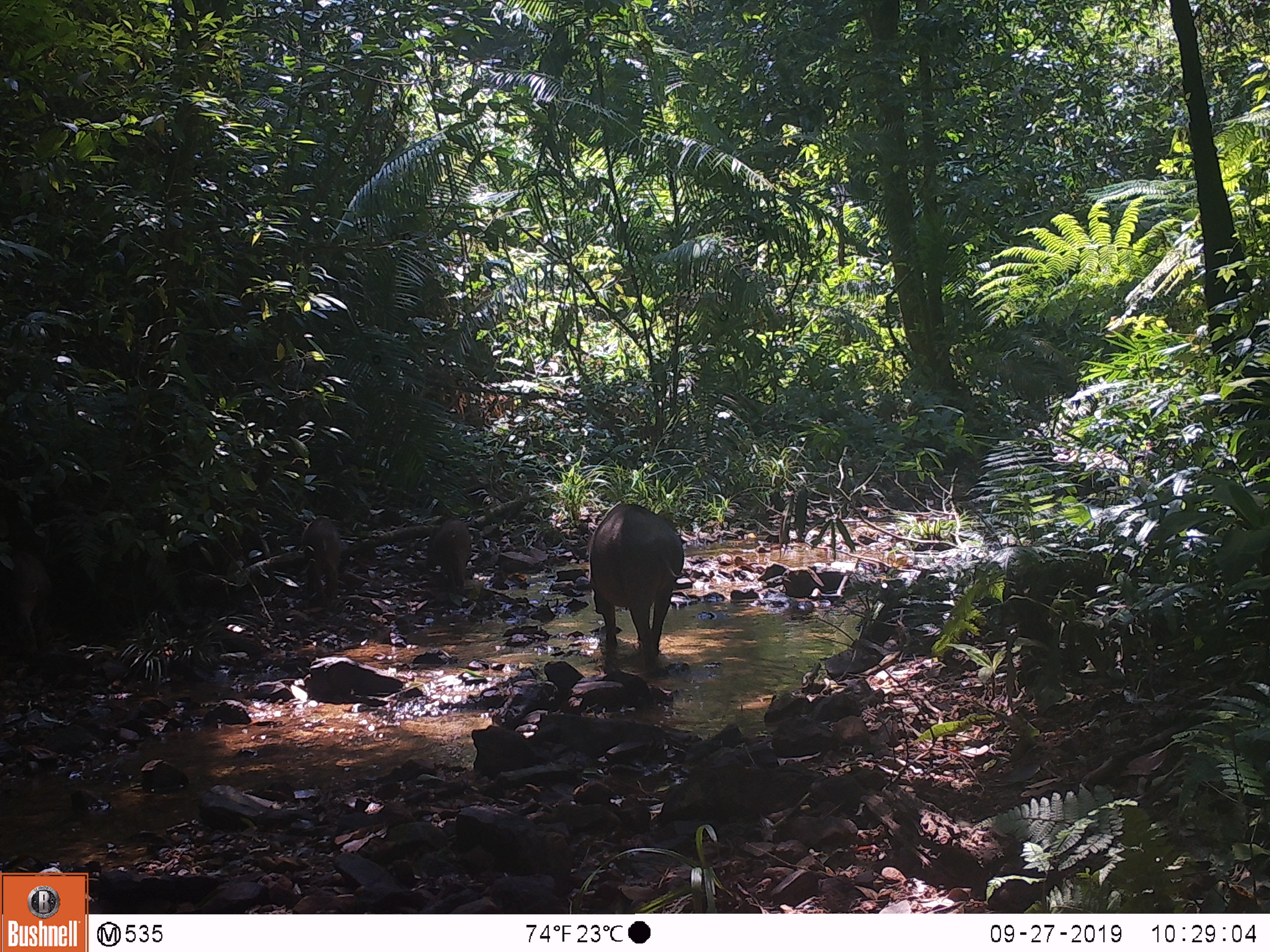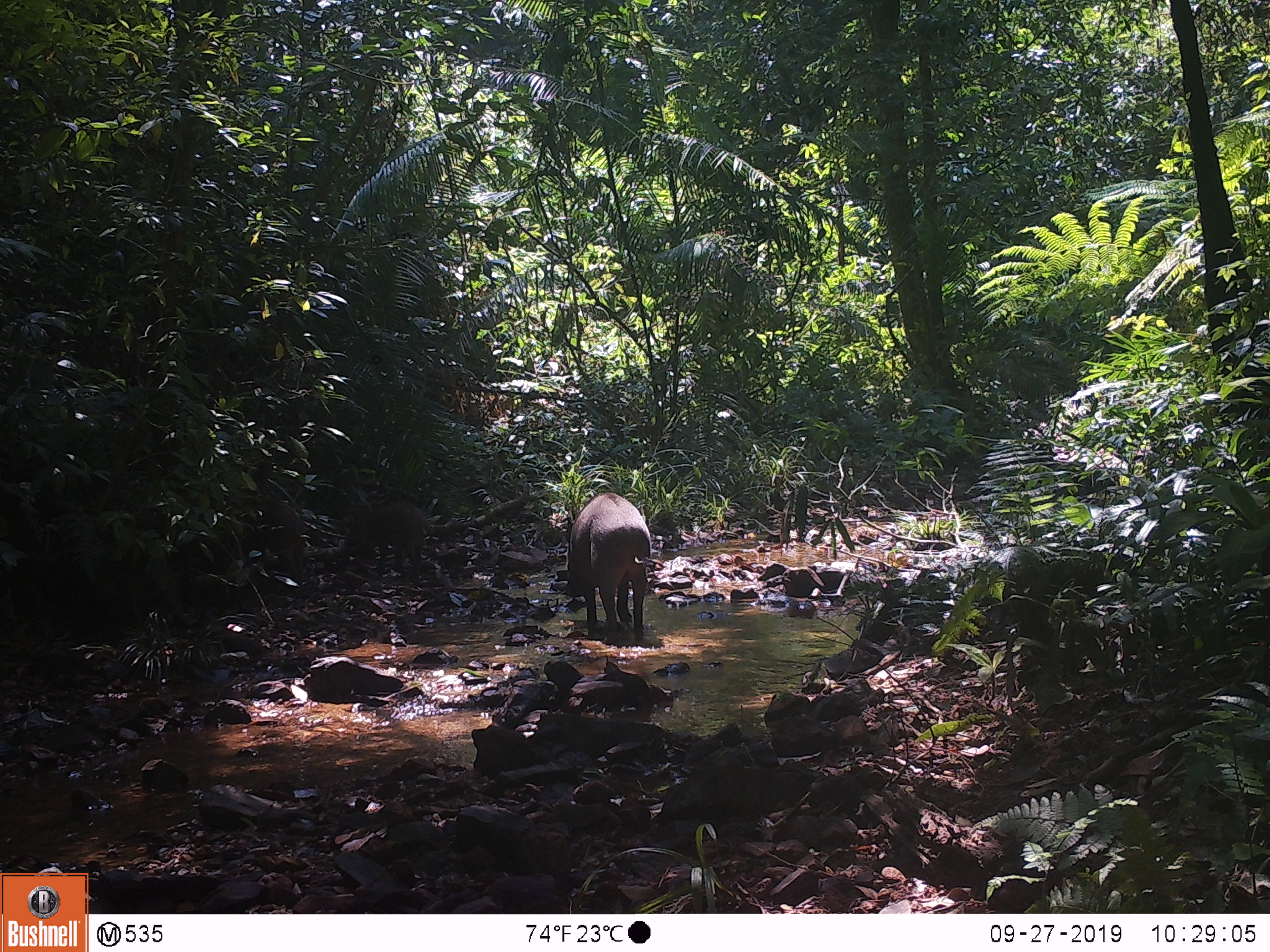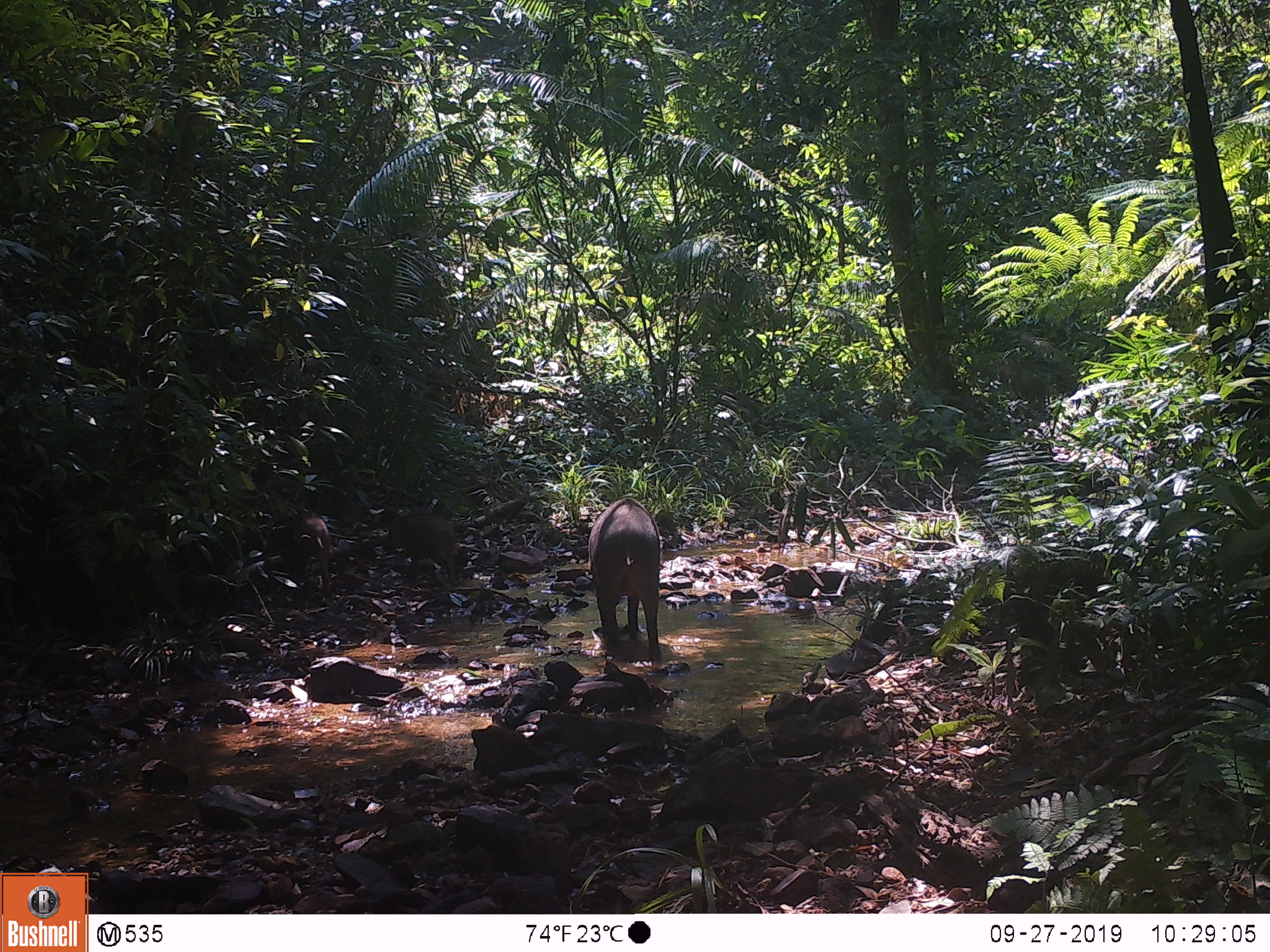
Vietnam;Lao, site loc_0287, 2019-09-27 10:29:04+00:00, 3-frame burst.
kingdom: Animalia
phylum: Chordata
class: Mammalia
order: Artiodactyla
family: Suidae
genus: Sus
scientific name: Sus scrofa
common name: eurasian wild pig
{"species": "eurasian wild pig (Sus scrofa)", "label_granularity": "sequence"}